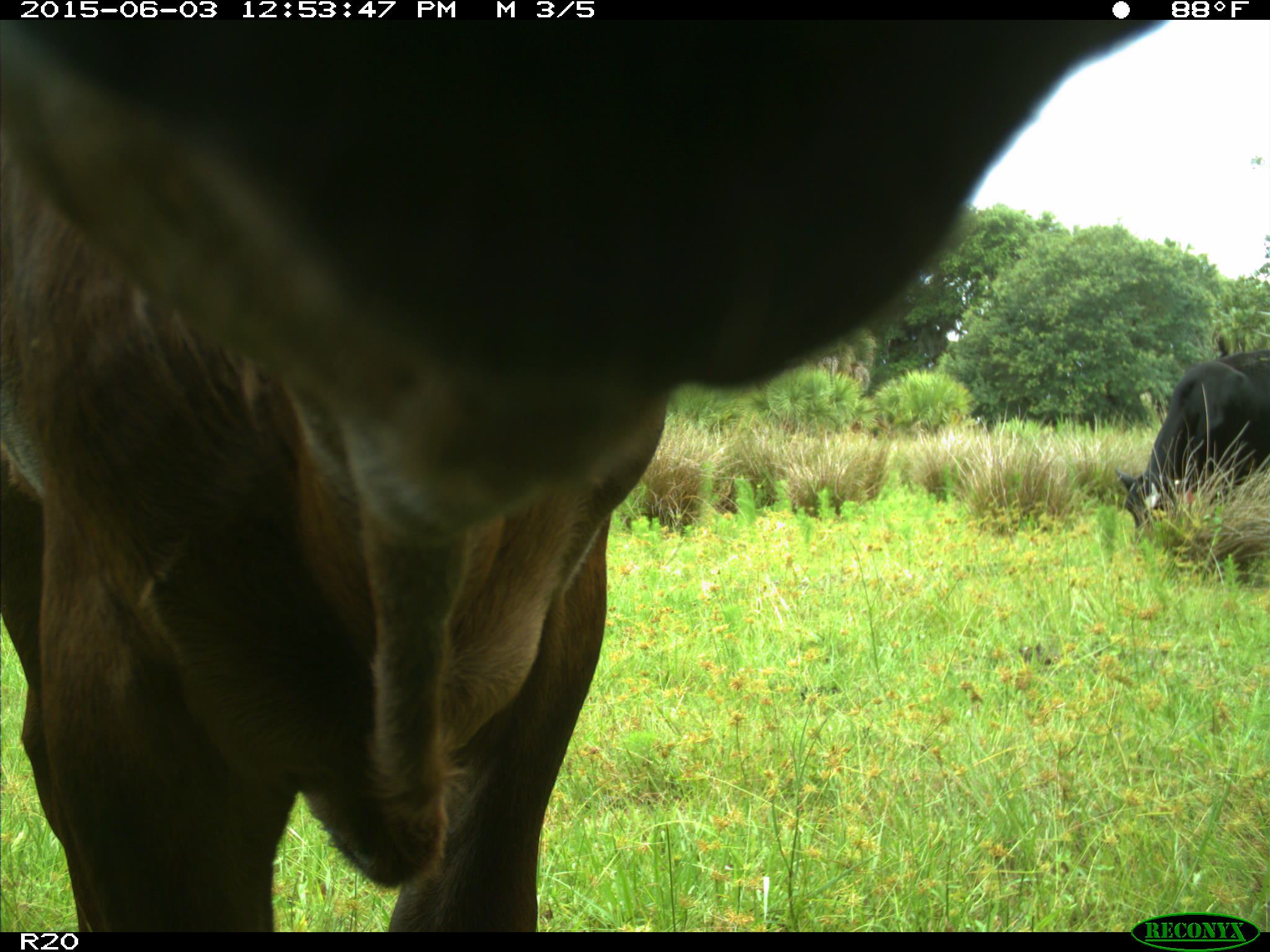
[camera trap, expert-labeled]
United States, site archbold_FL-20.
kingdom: Animalia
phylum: Chordata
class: Mammalia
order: Artiodactyla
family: Bovidae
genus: Bos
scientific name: Bos taurus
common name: domestic cow